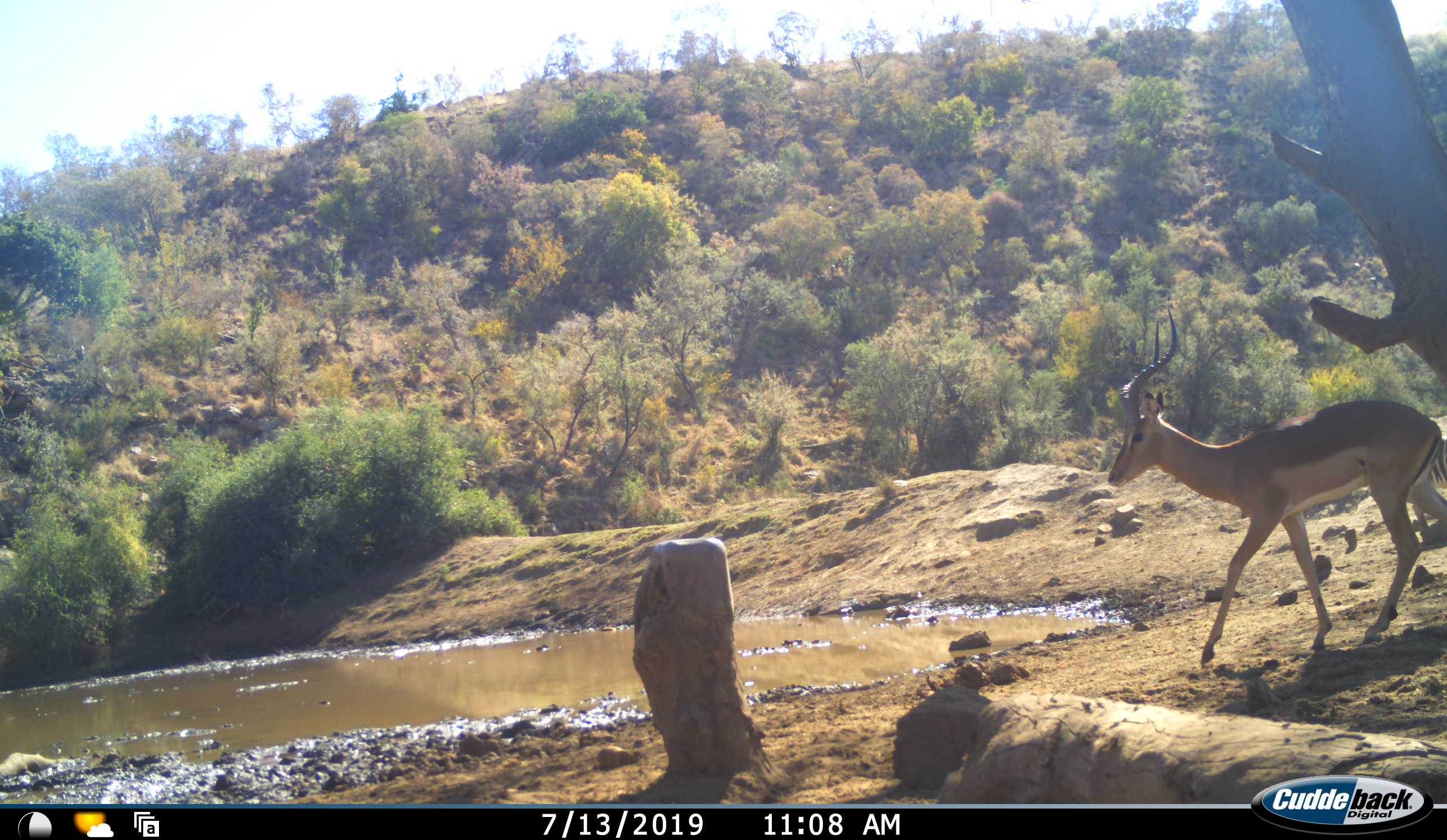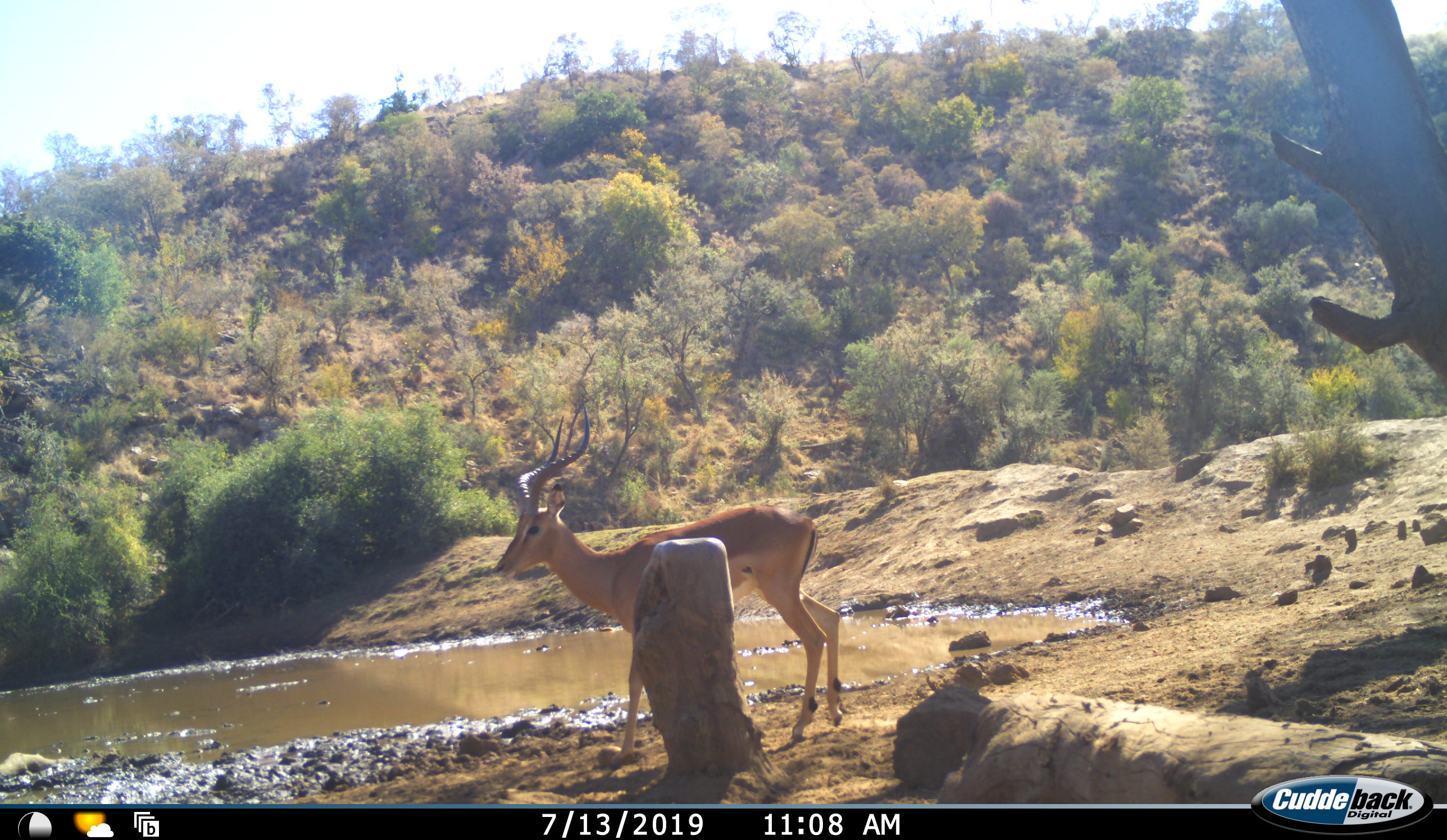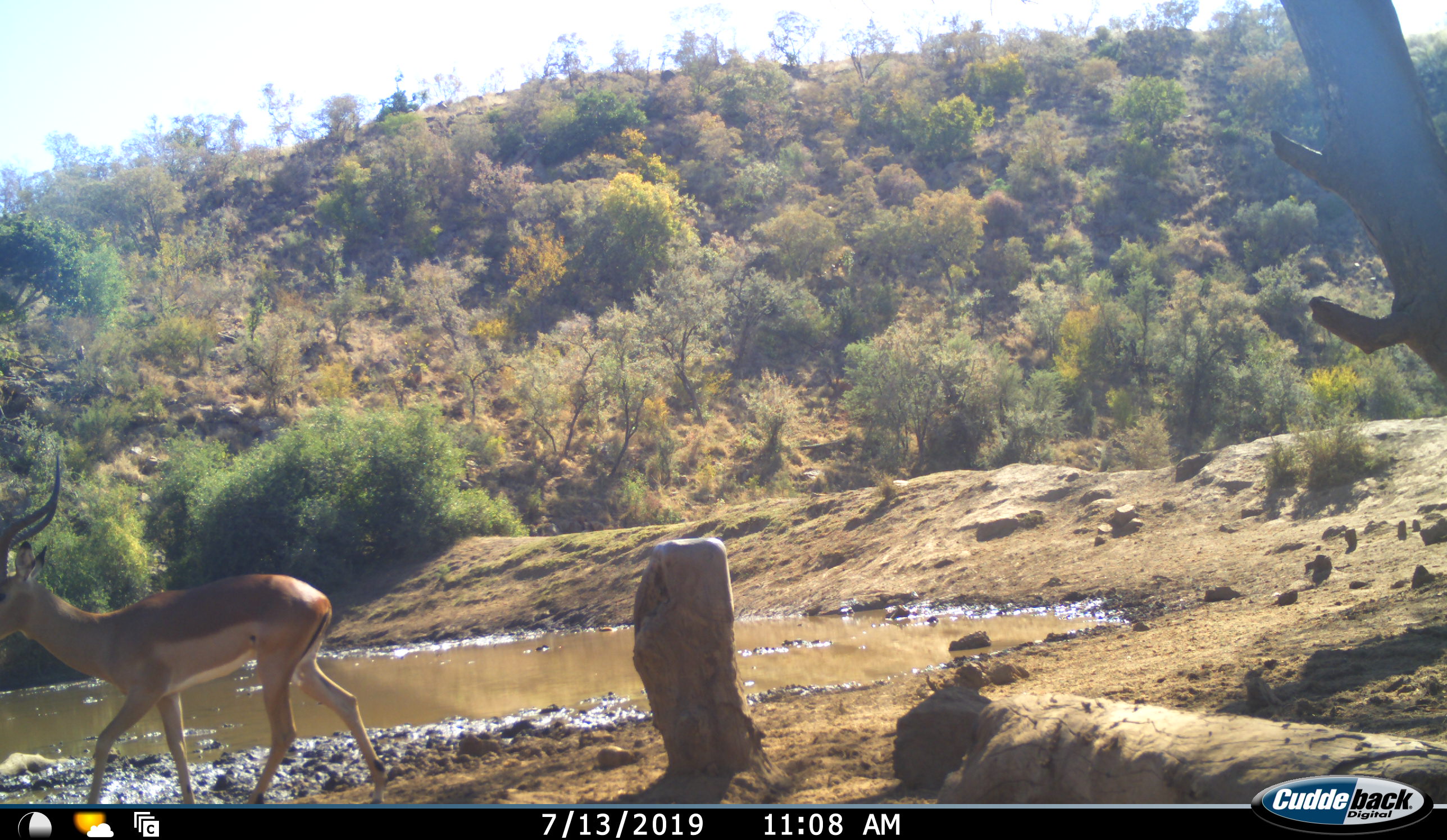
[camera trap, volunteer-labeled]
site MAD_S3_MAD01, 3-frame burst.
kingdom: Animalia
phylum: Chordata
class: Mammalia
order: Artiodactyla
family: Bovidae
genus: Aepyceros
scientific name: Aepyceros melampus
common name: impala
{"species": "impala (Aepyceros melampus)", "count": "1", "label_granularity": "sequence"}